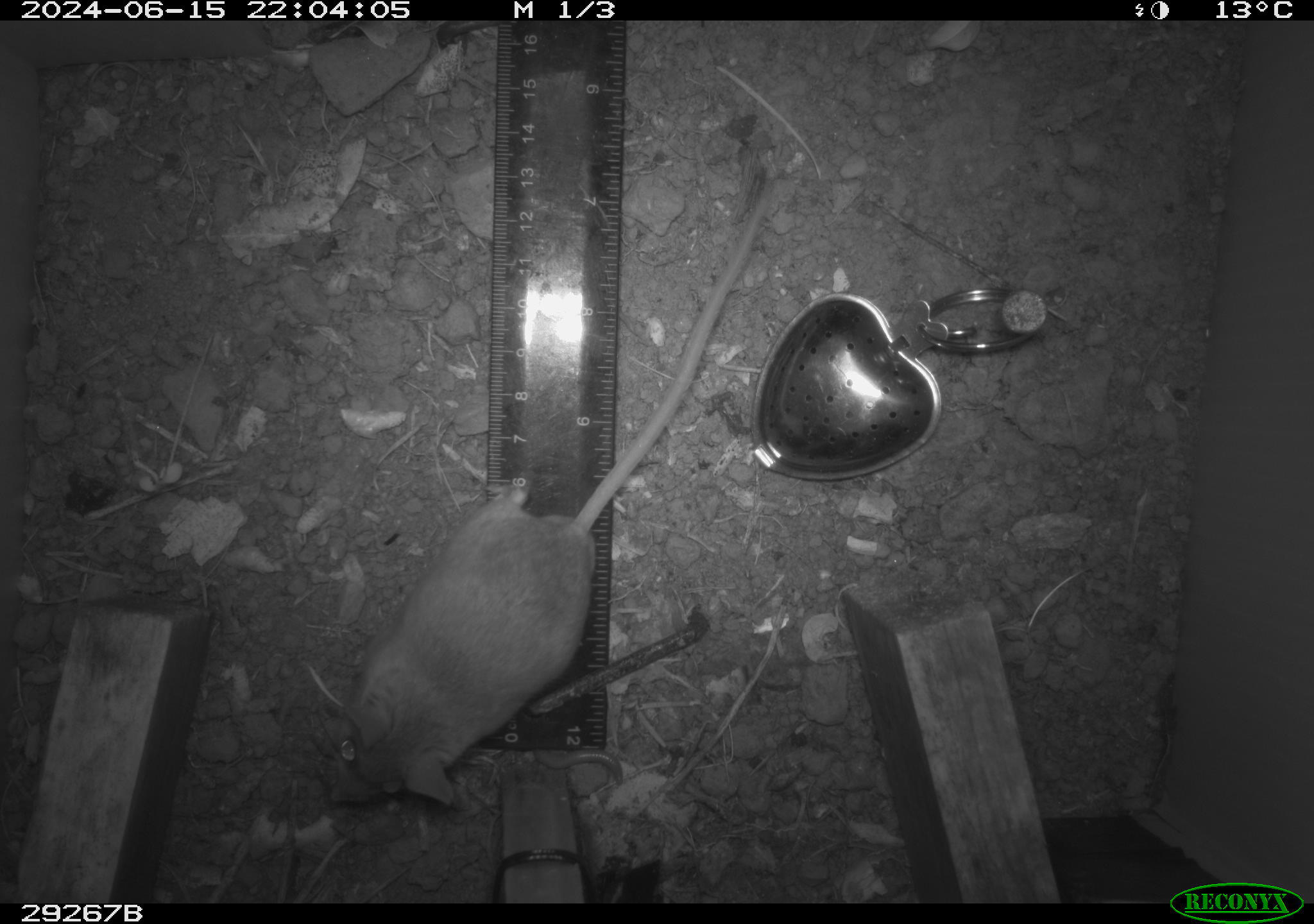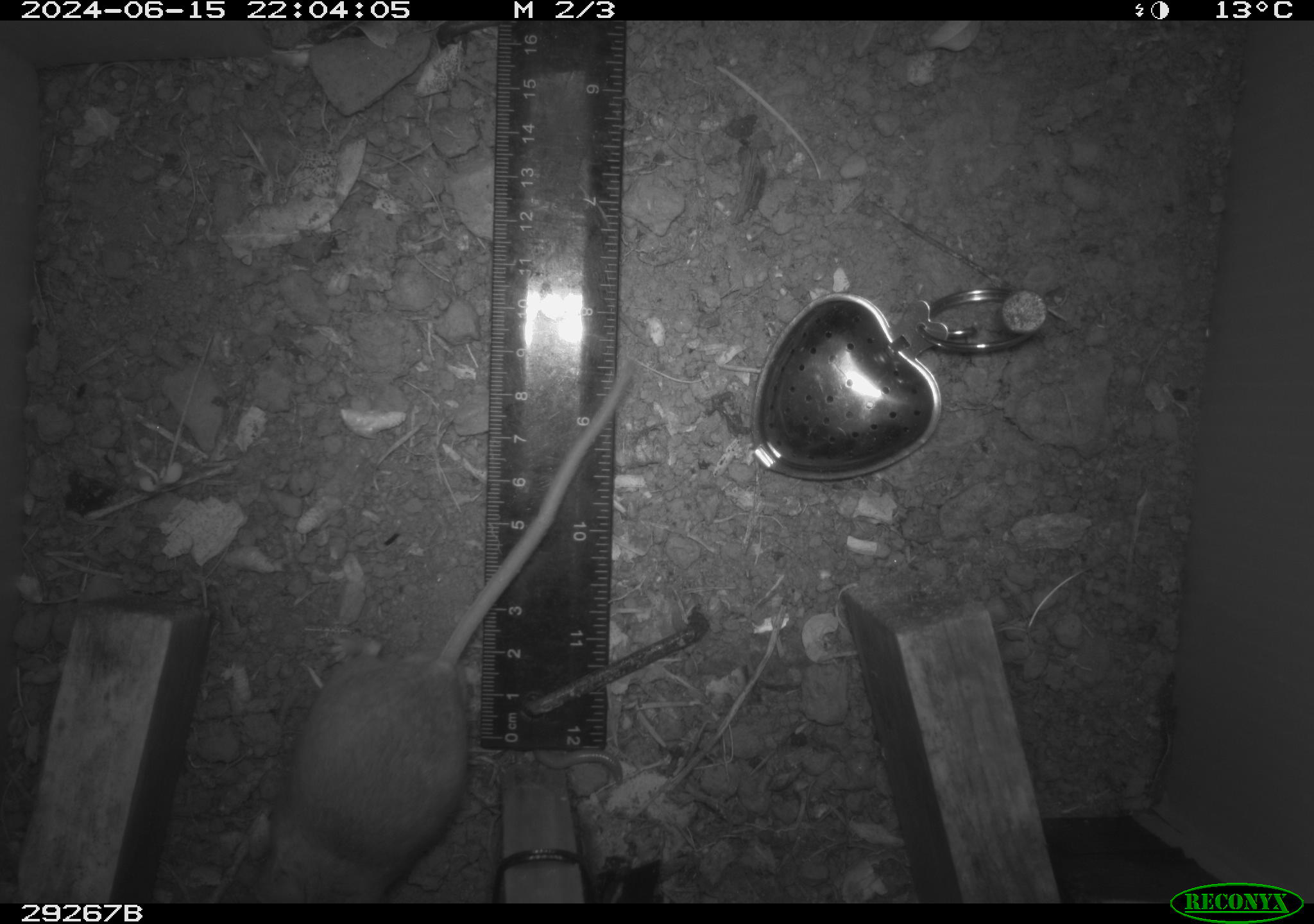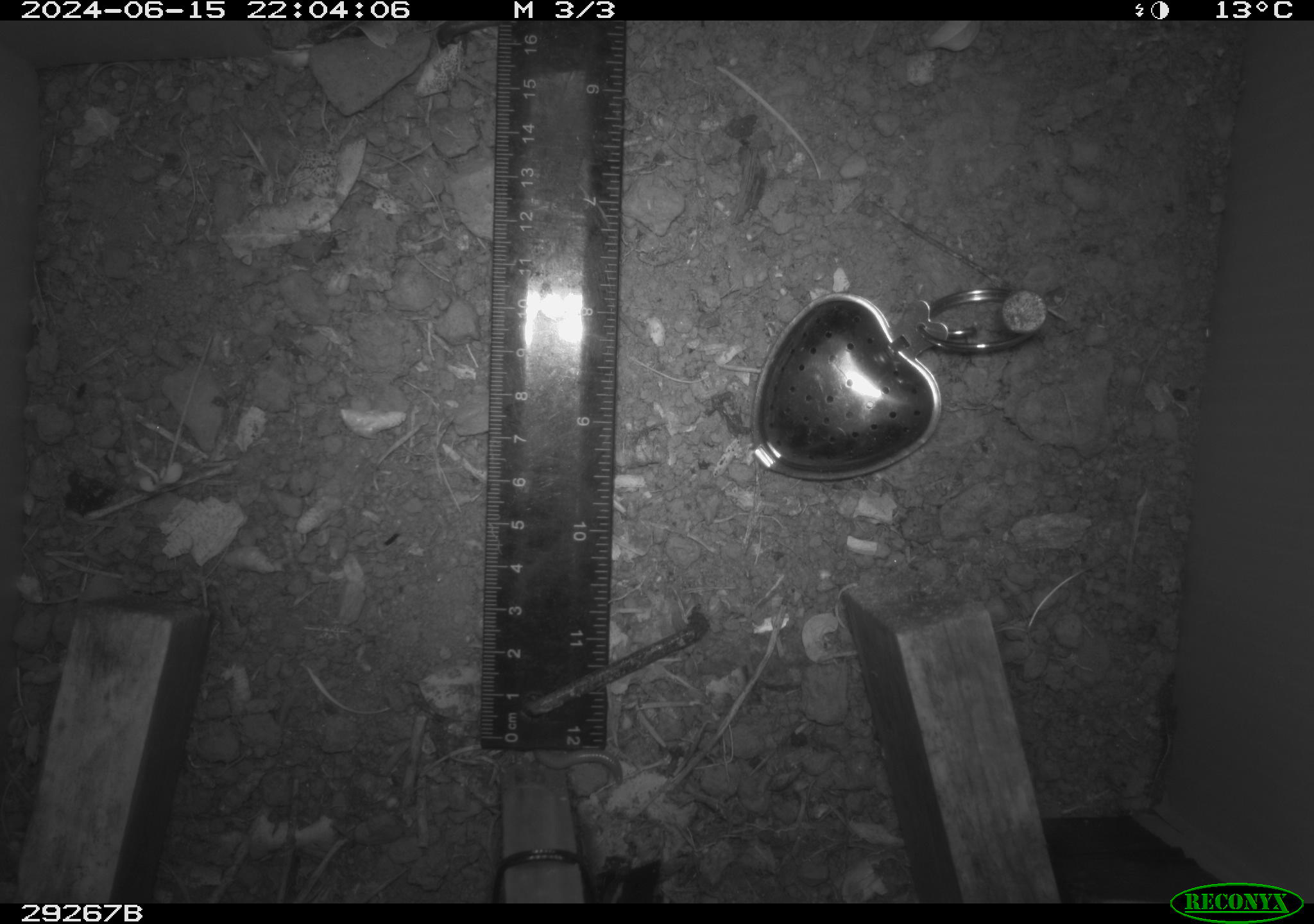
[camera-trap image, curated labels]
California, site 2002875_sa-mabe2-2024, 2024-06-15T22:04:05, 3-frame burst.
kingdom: Animalia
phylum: Chordata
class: Mammalia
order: Rodentia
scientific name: Rodentia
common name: mouse species